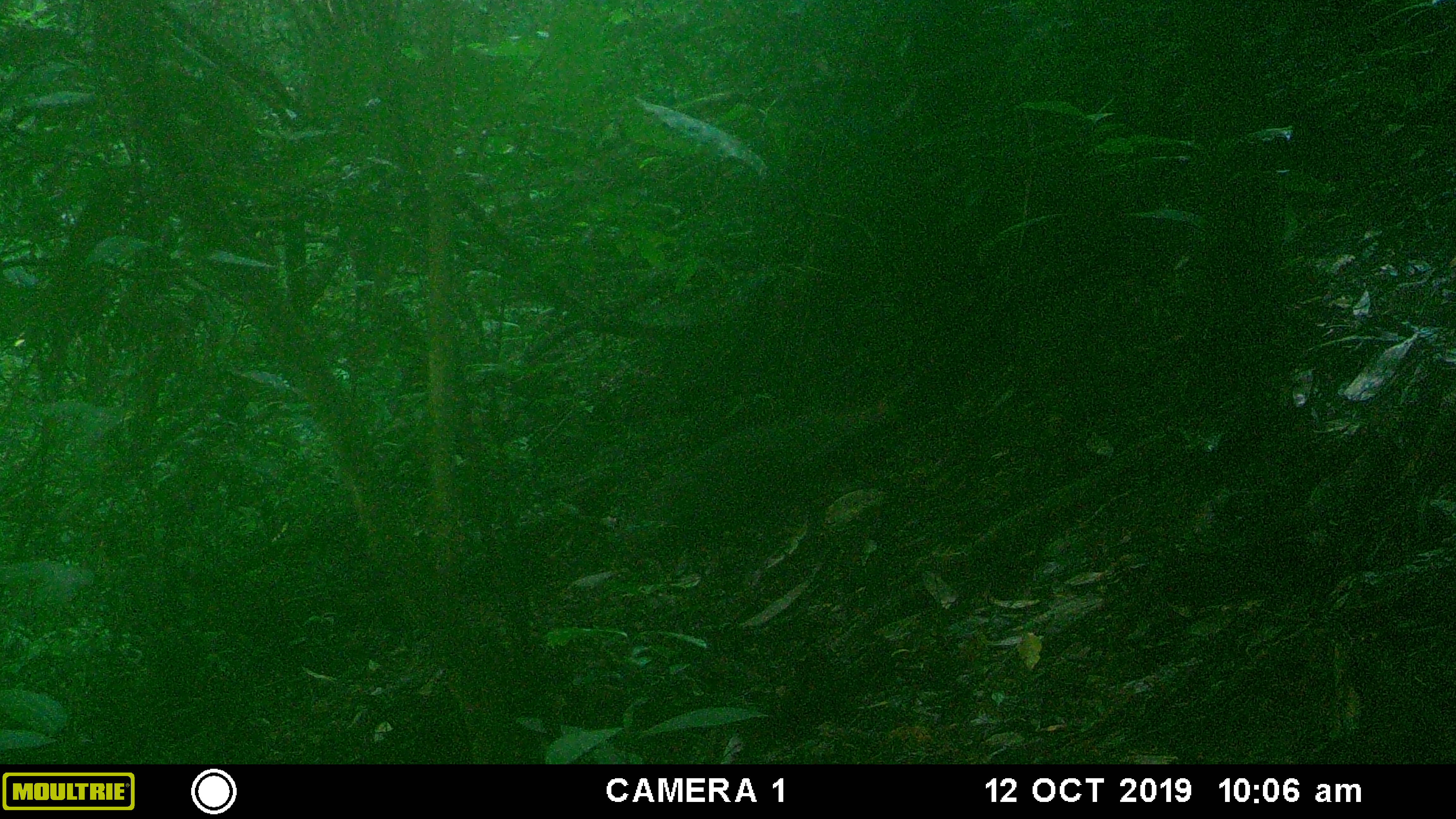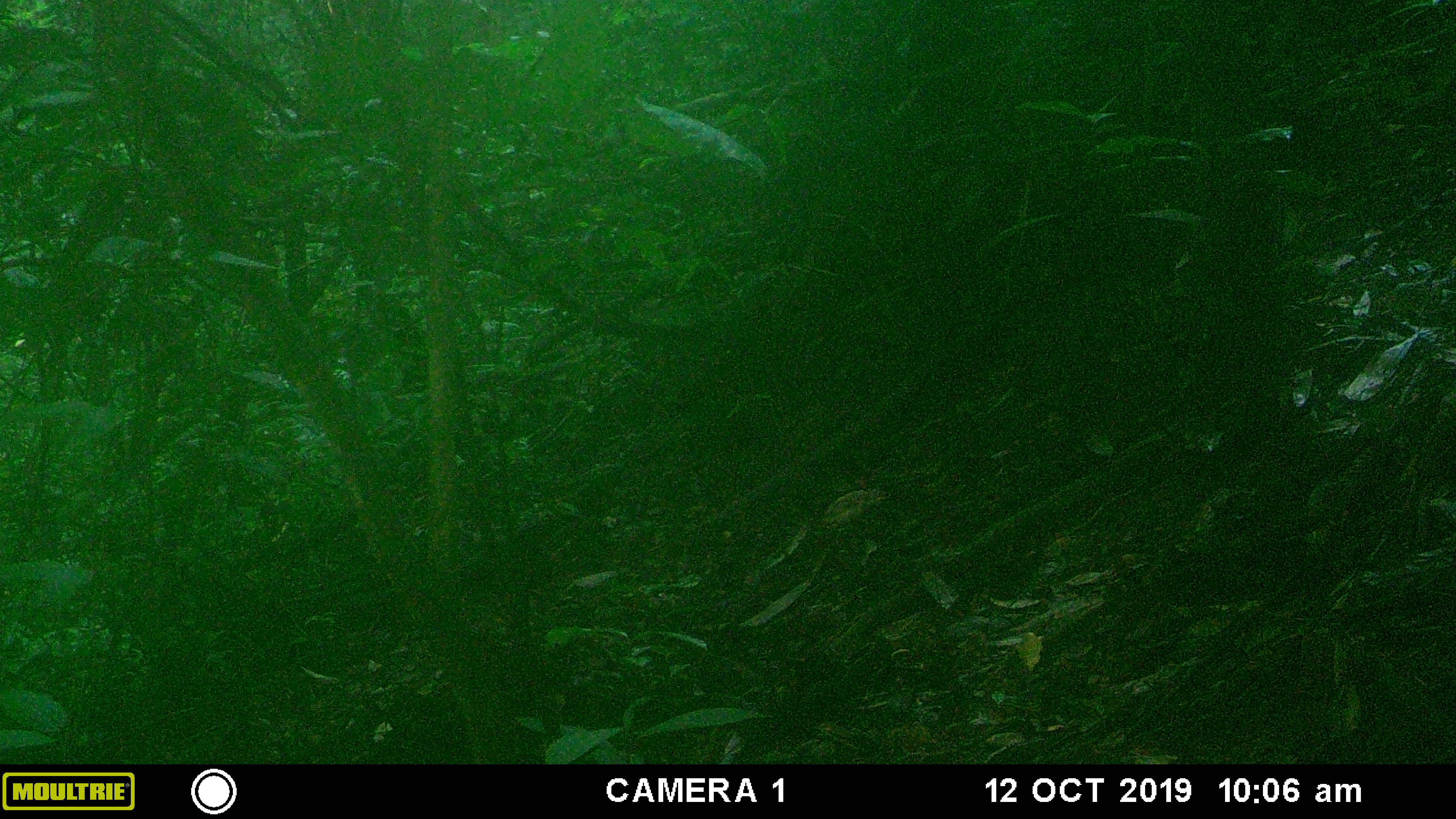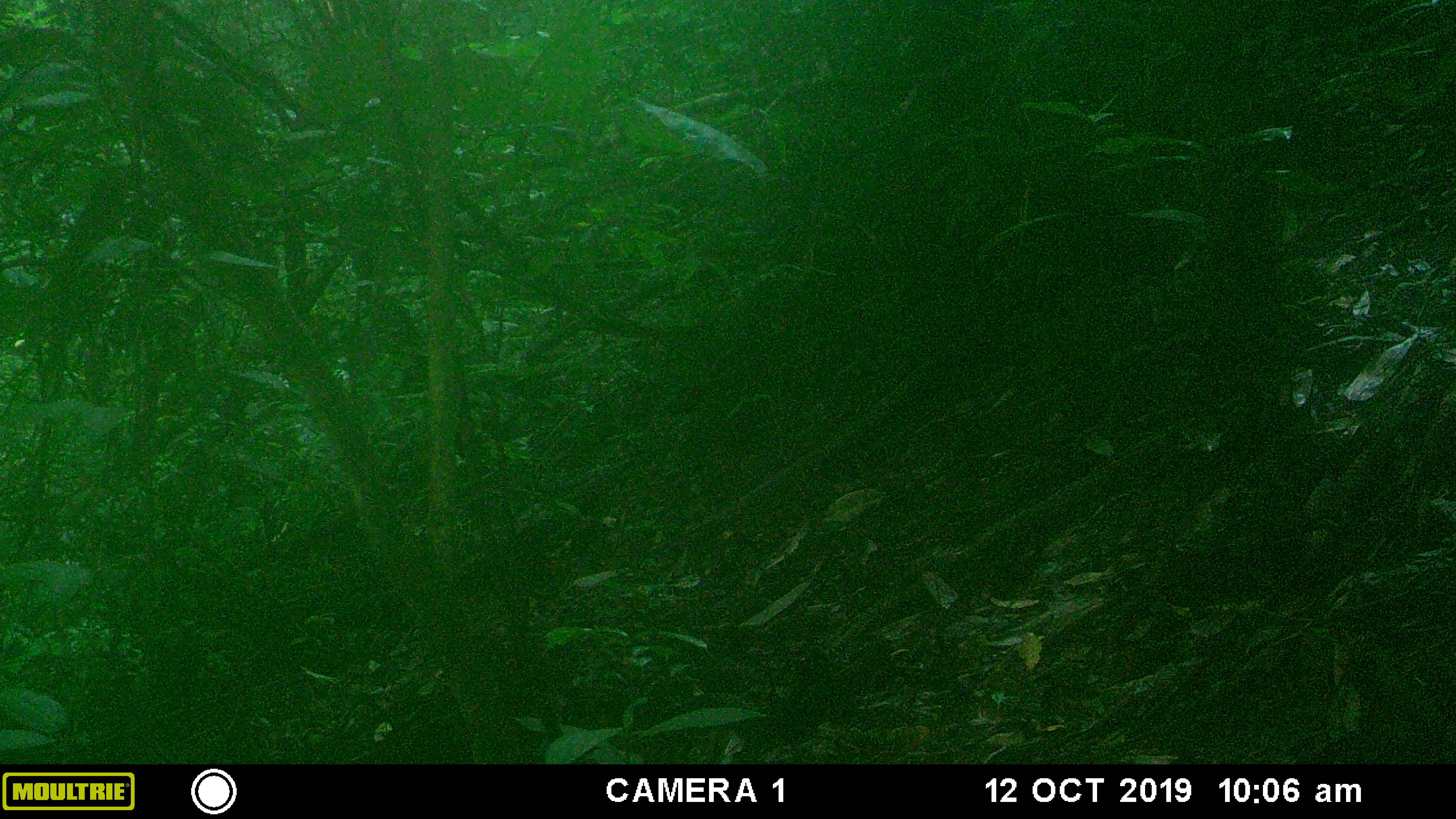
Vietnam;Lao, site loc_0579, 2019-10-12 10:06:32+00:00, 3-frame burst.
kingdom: Animalia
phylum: Chordata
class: Mammalia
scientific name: Mammalia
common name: mammal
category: unidentified small mammal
Unidentified small mammal (mammal) (Mammalia). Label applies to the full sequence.